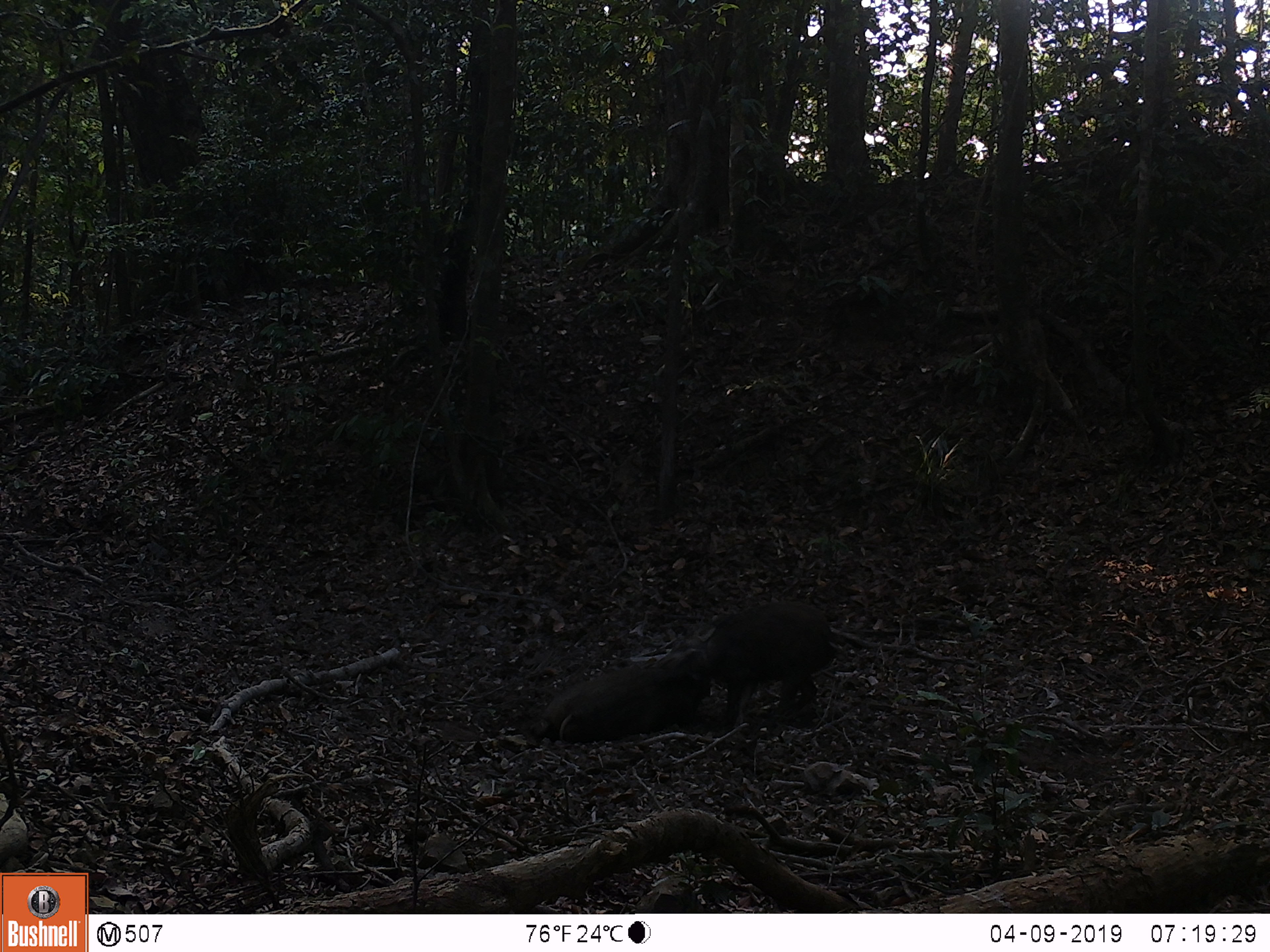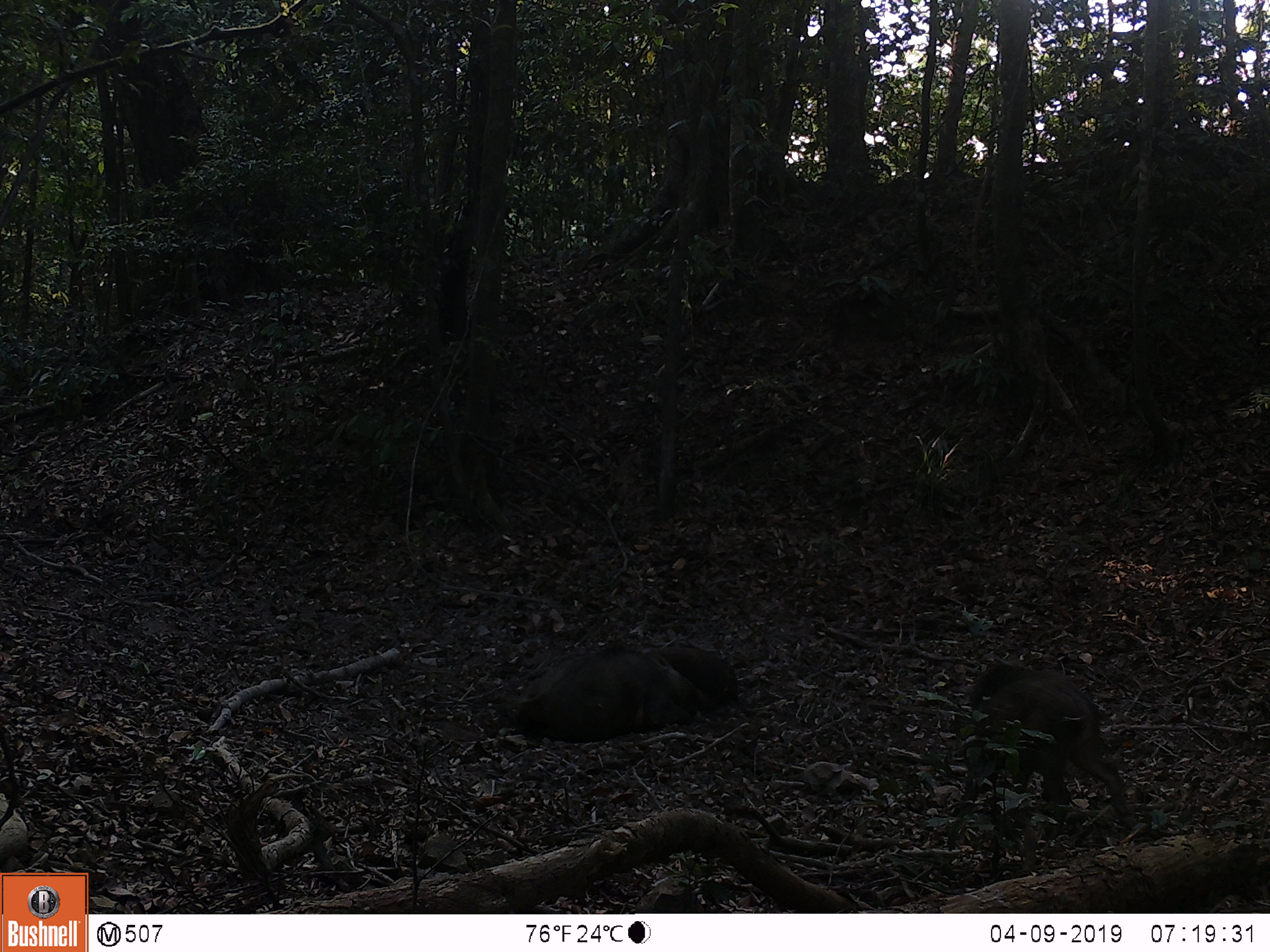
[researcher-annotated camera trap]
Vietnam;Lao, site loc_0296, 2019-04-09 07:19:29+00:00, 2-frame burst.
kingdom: Animalia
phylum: Chordata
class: Mammalia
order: Artiodactyla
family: Suidae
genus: Sus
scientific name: Sus scrofa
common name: eurasian wild pig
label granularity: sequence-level